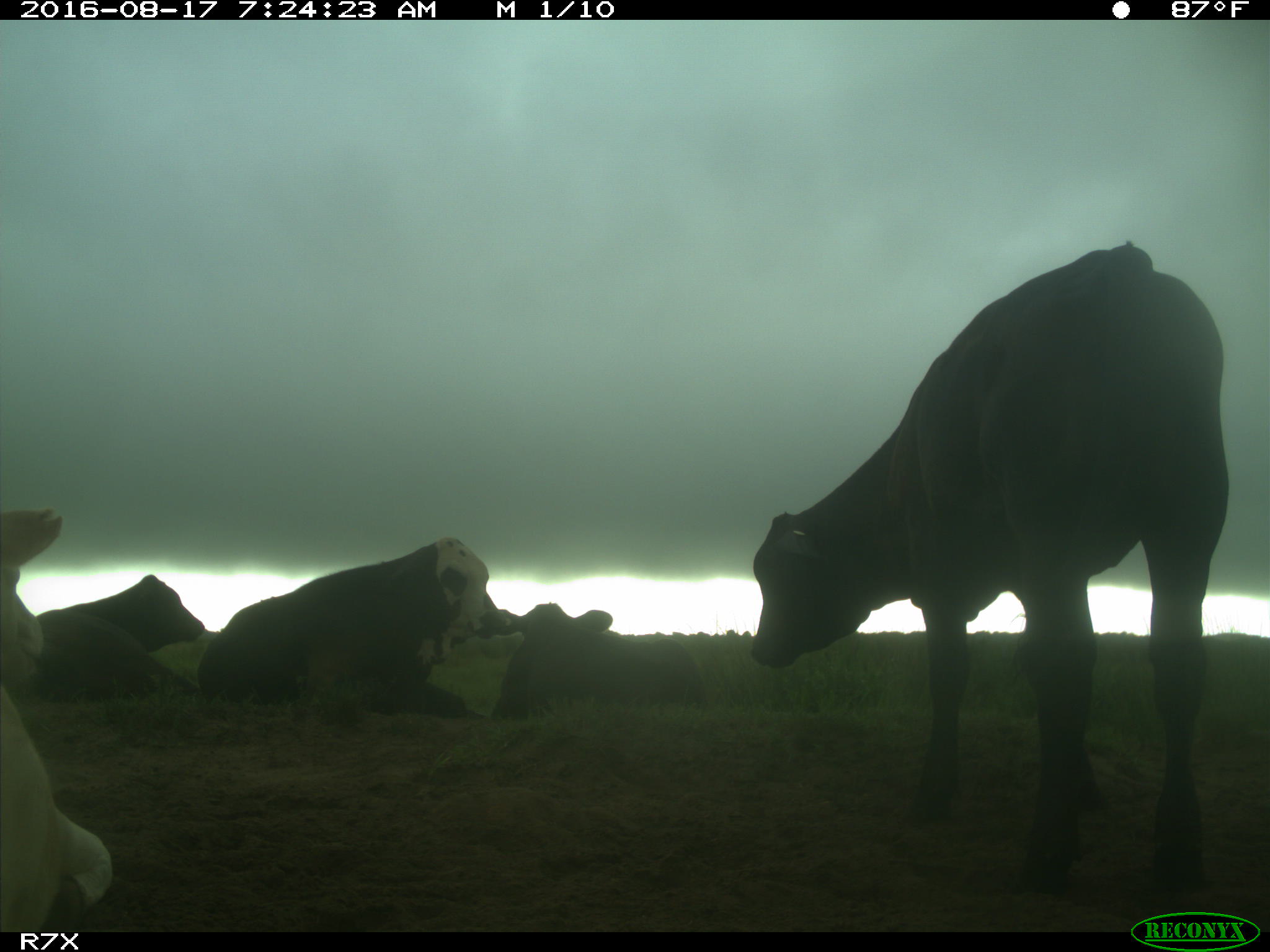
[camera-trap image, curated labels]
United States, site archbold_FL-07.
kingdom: Animalia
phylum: Chordata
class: Mammalia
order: Artiodactyla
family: Bovidae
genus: Bos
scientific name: Bos taurus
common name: domestic cow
Bos taurus (domestic cow).